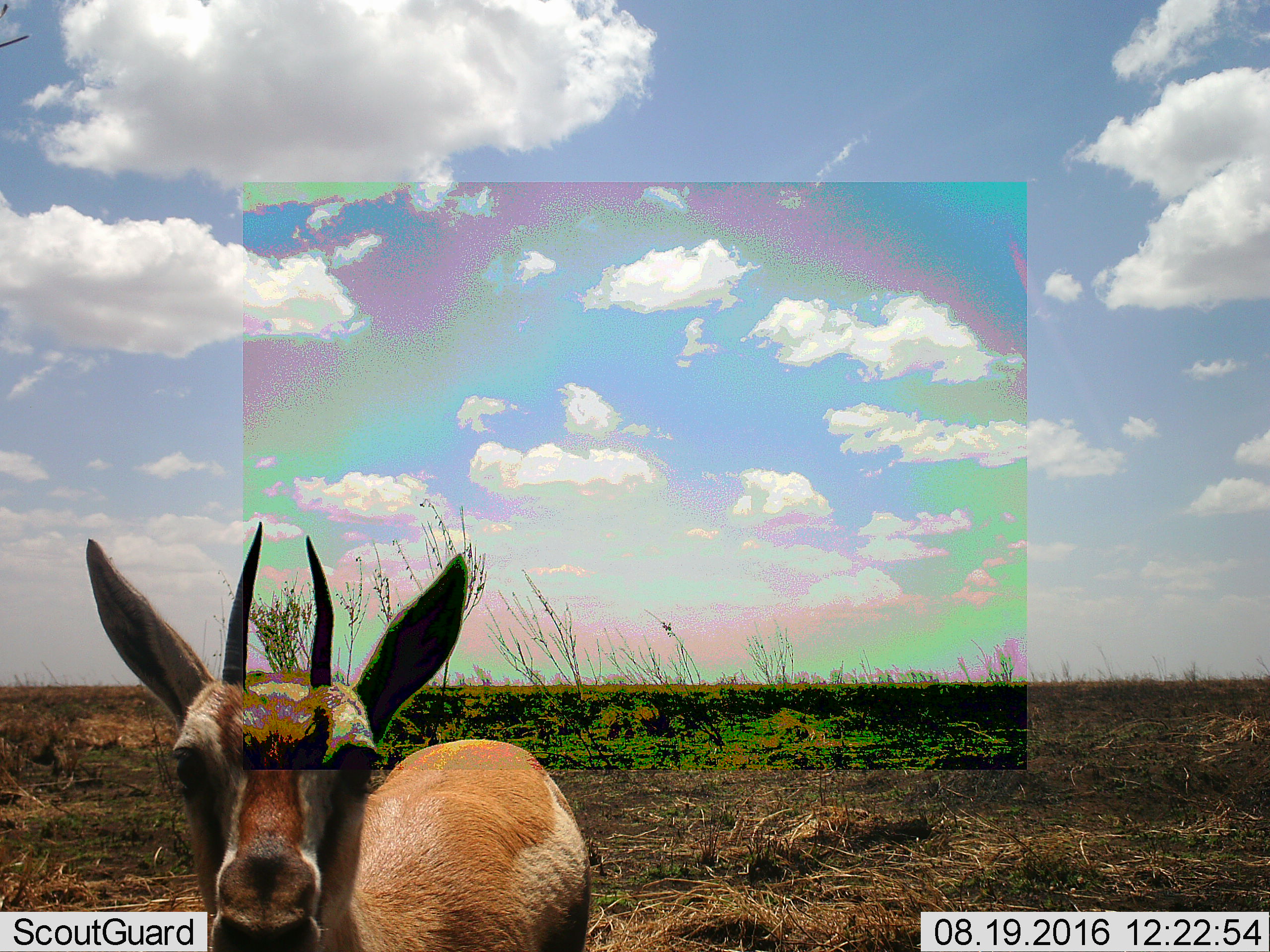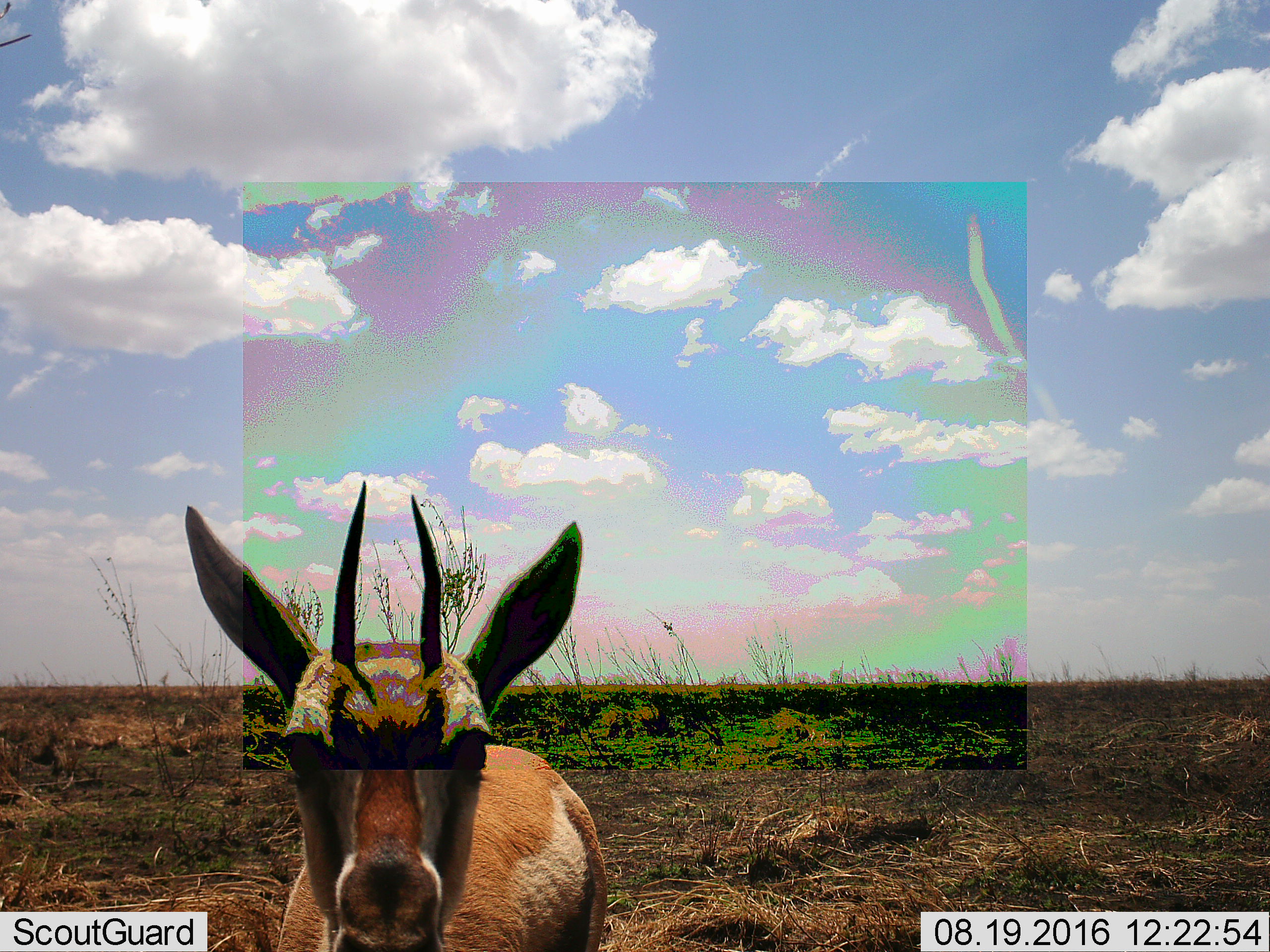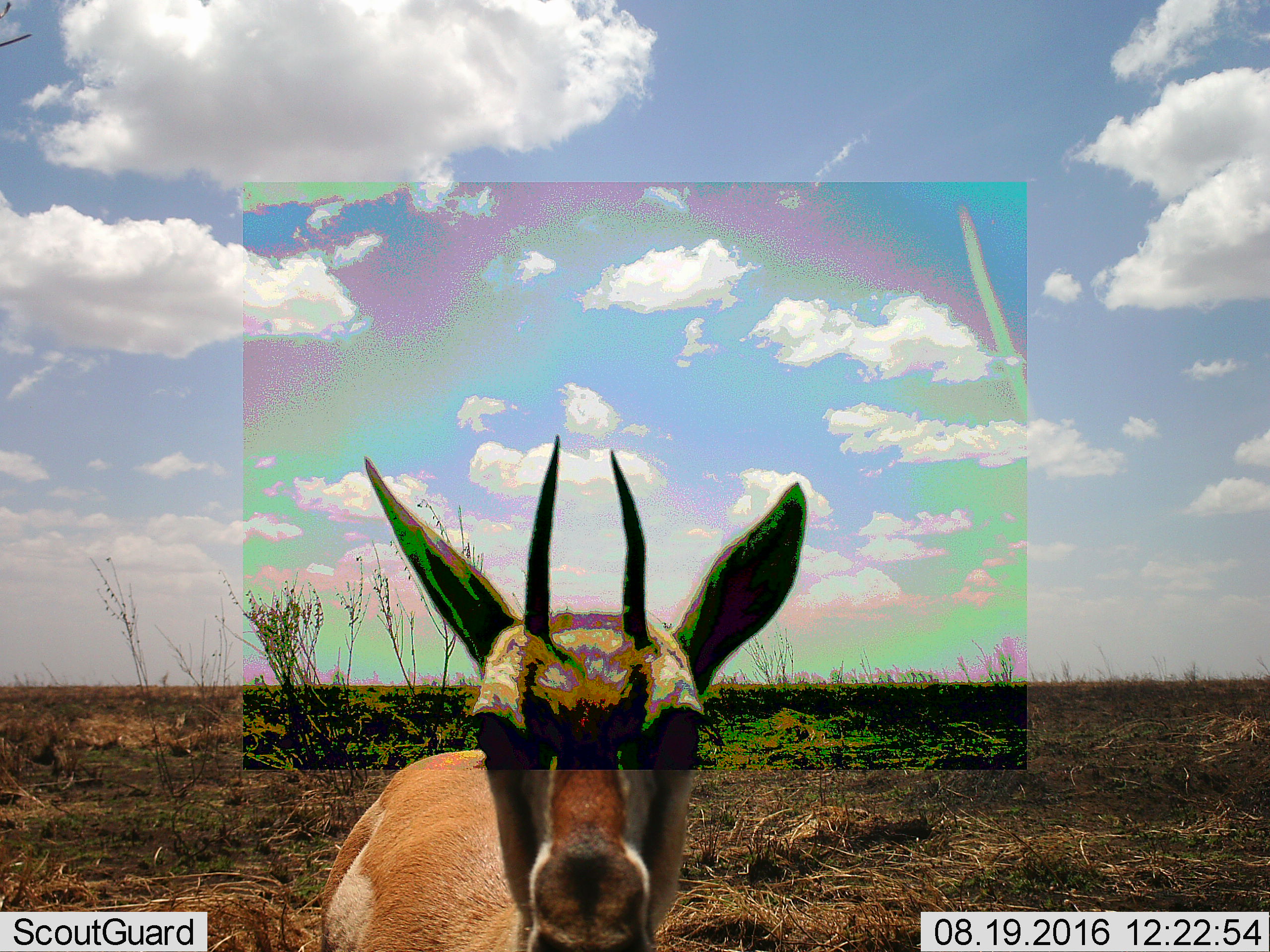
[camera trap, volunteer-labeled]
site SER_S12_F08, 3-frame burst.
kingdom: Animalia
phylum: Chordata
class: Mammalia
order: Artiodactyla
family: Bovidae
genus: Eudorcas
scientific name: Eudorcas thomsonii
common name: thomson's gazelle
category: gazellethomsons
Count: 1.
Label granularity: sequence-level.